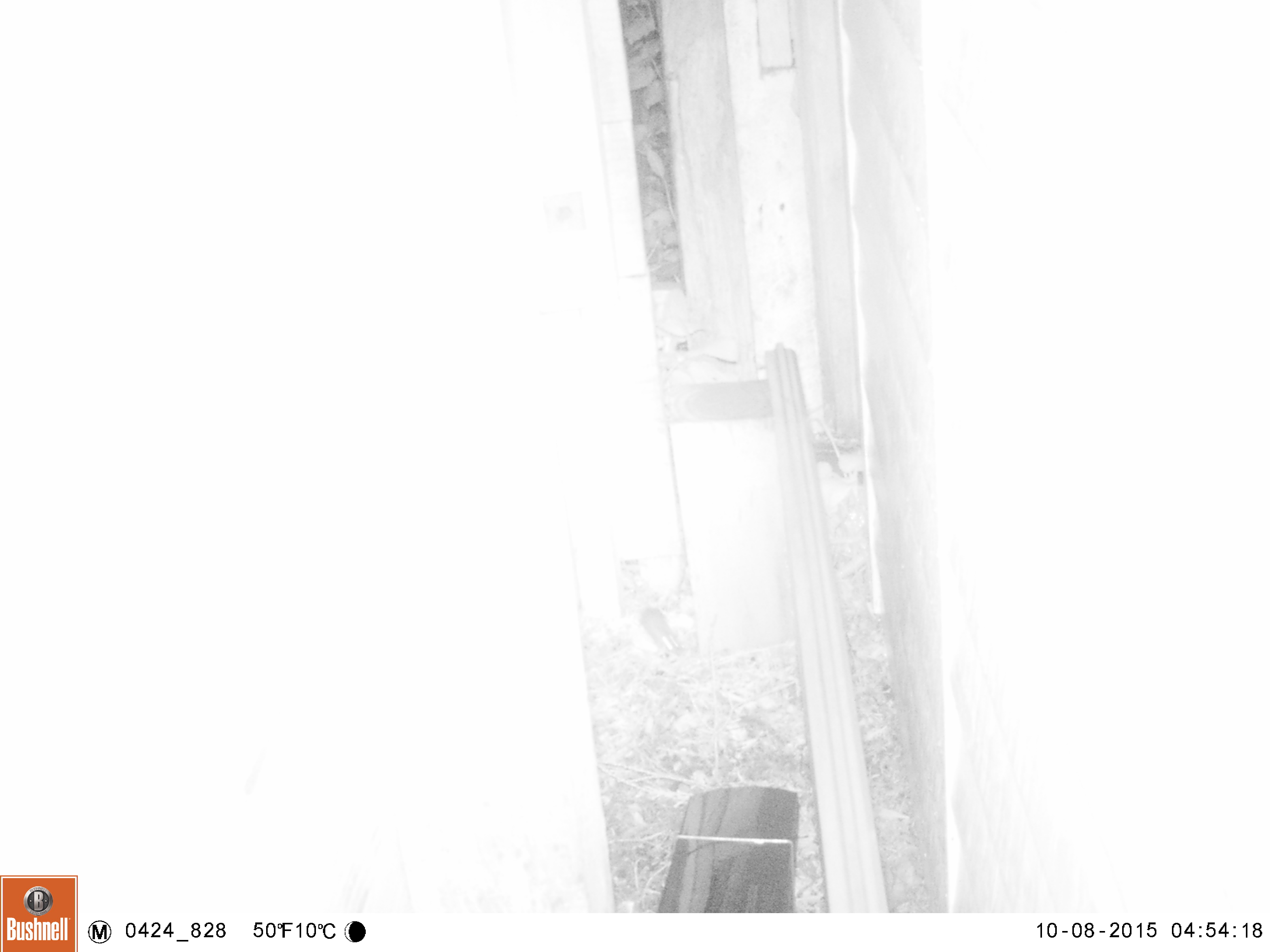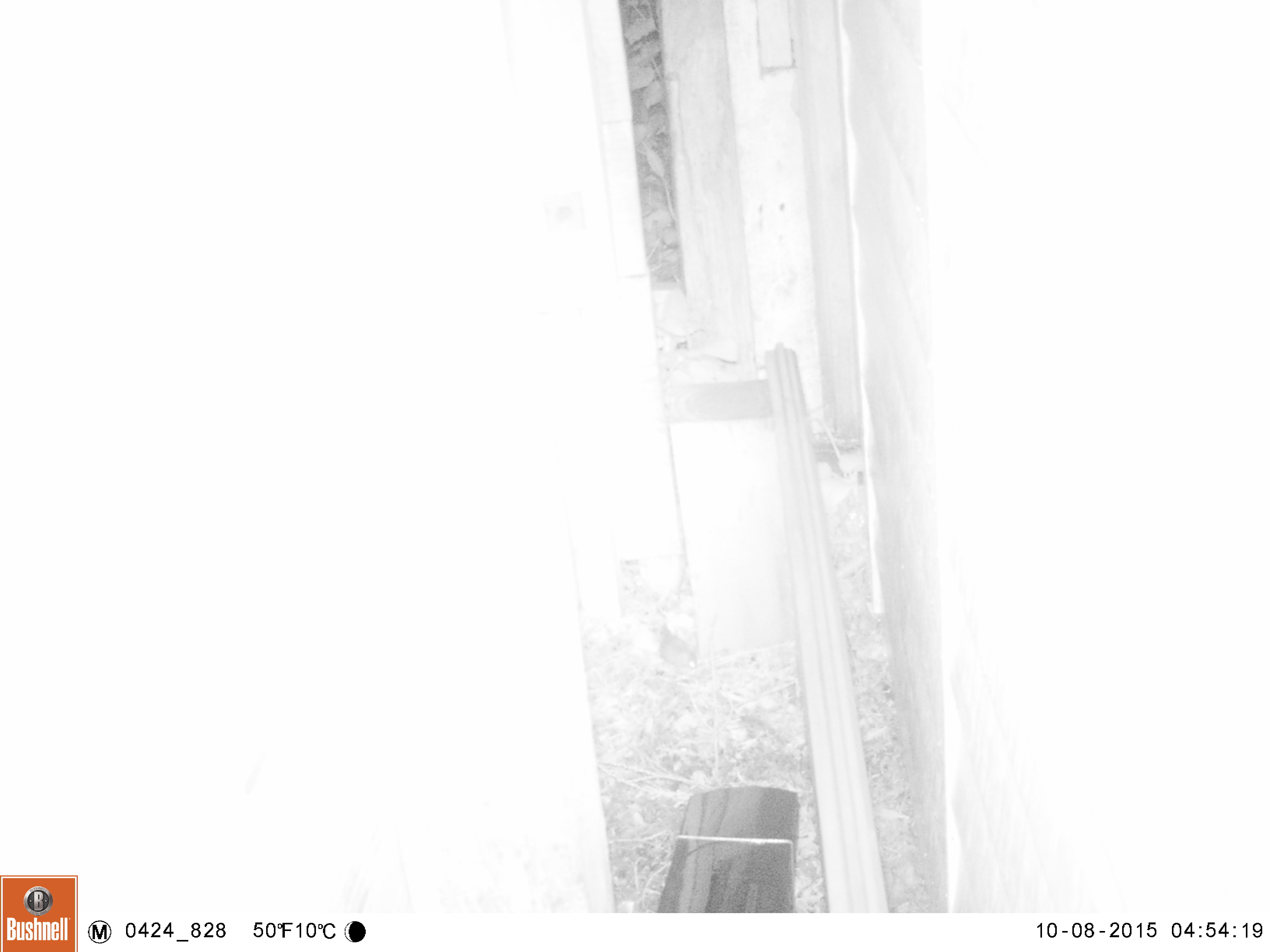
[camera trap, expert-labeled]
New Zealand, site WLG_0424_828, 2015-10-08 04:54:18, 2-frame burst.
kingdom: Animalia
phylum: Chordata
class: Mammalia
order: Rodentia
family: Muridae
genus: Mus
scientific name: Mus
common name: mouse